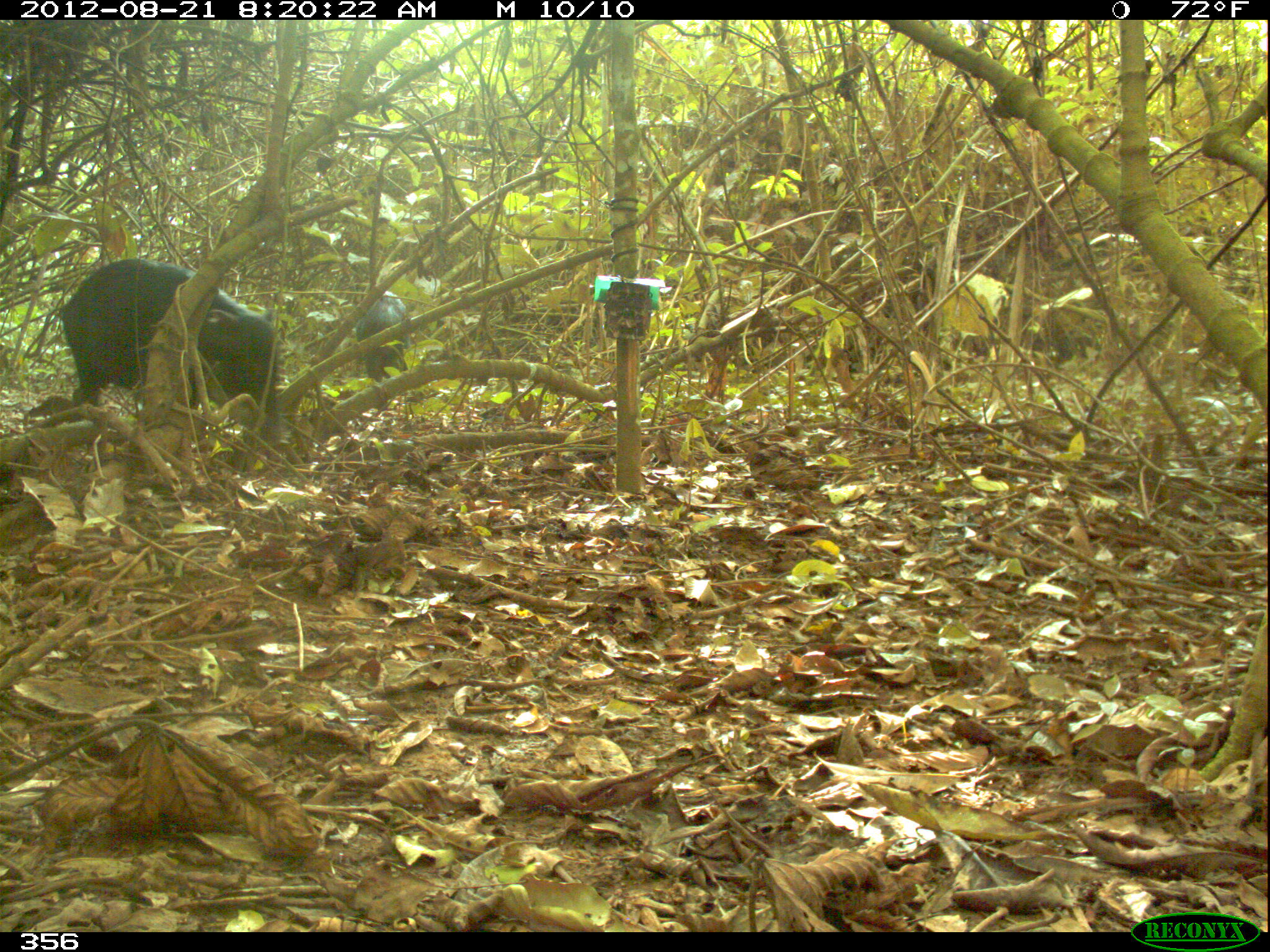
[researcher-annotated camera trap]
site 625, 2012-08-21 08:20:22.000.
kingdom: Animalia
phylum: Chordata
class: Mammalia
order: Artiodactyla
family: Tayassuidae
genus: Tayassu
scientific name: Tayassu pecari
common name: white-lipped peccary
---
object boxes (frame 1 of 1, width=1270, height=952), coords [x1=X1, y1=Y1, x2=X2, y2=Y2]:
tayassu pecari: [x1=60, y1=257, x2=281, y2=432]; [x1=354, y1=291, x2=408, y2=383]